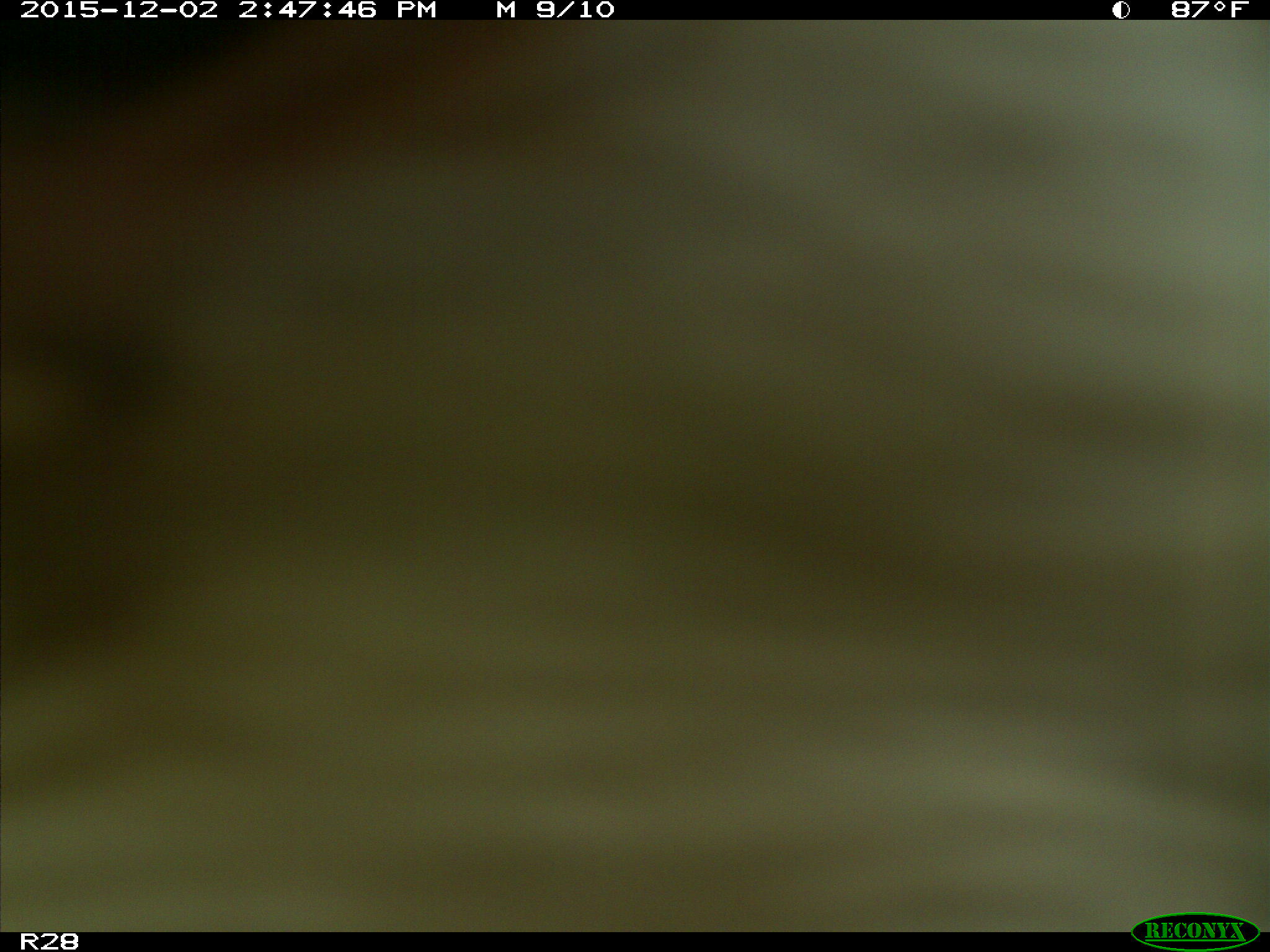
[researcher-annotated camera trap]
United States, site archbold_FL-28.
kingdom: Animalia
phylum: Chordata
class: Mammalia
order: Artiodactyla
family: Bovidae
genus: Bos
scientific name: Bos taurus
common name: domestic cow